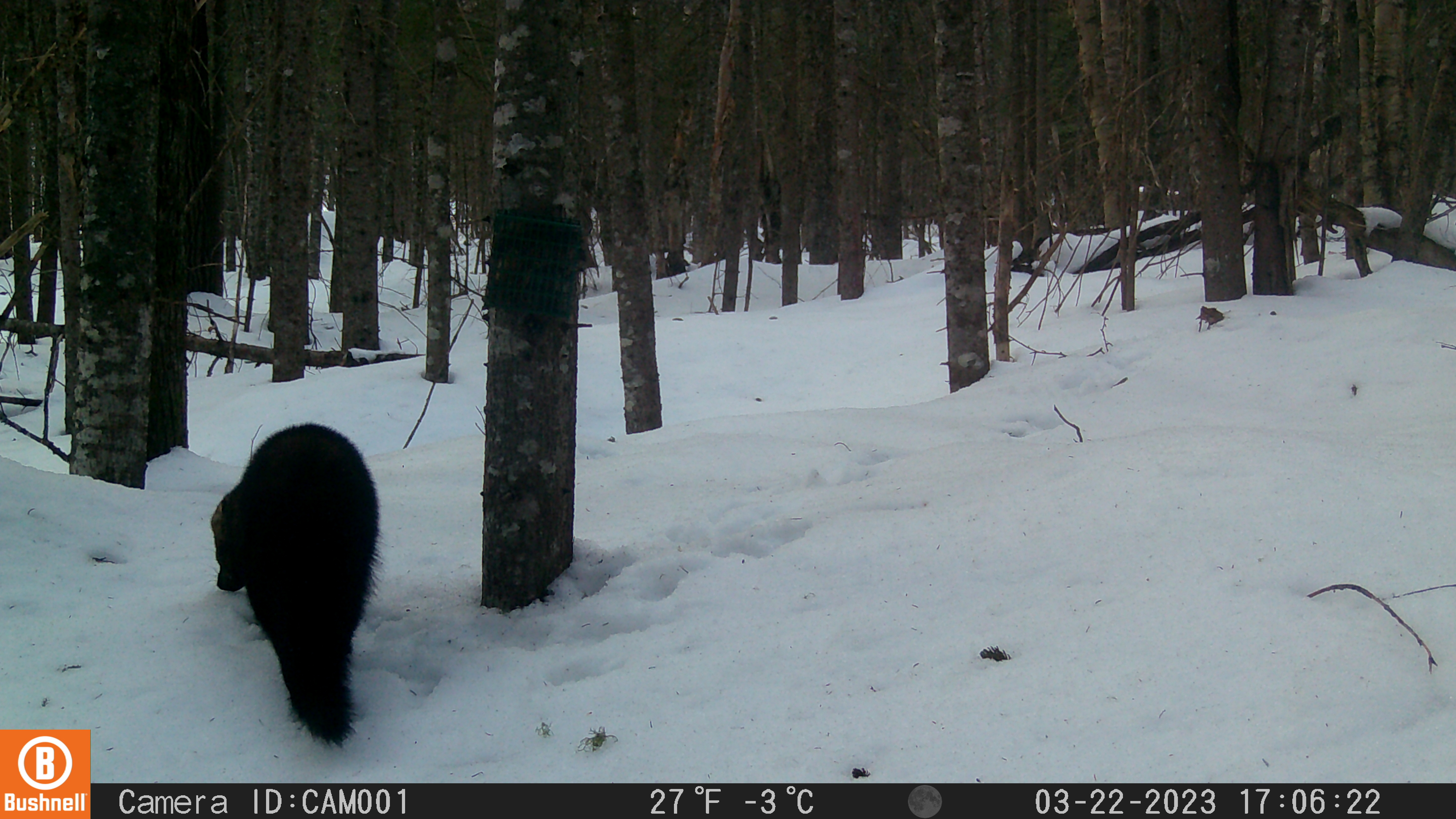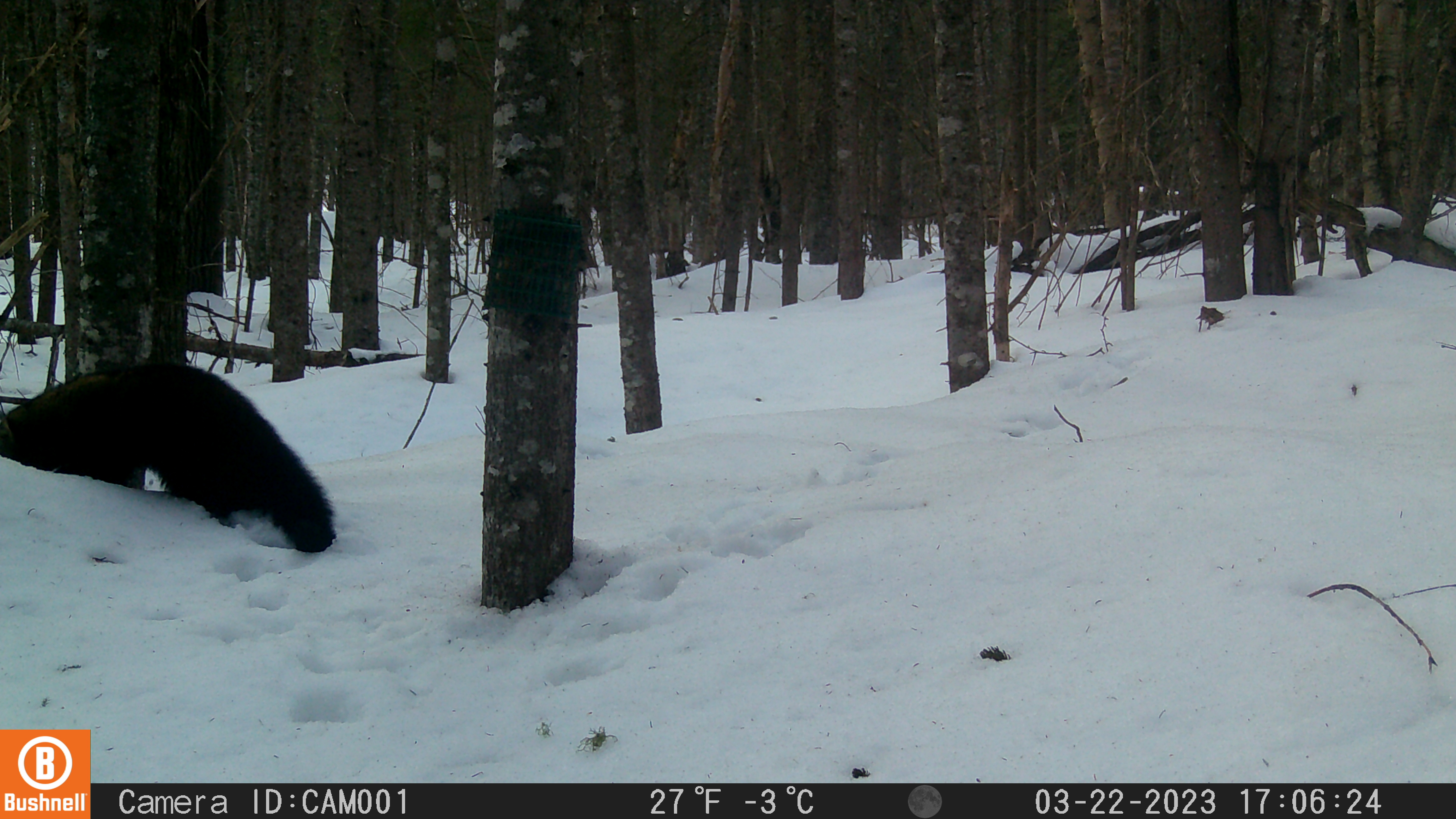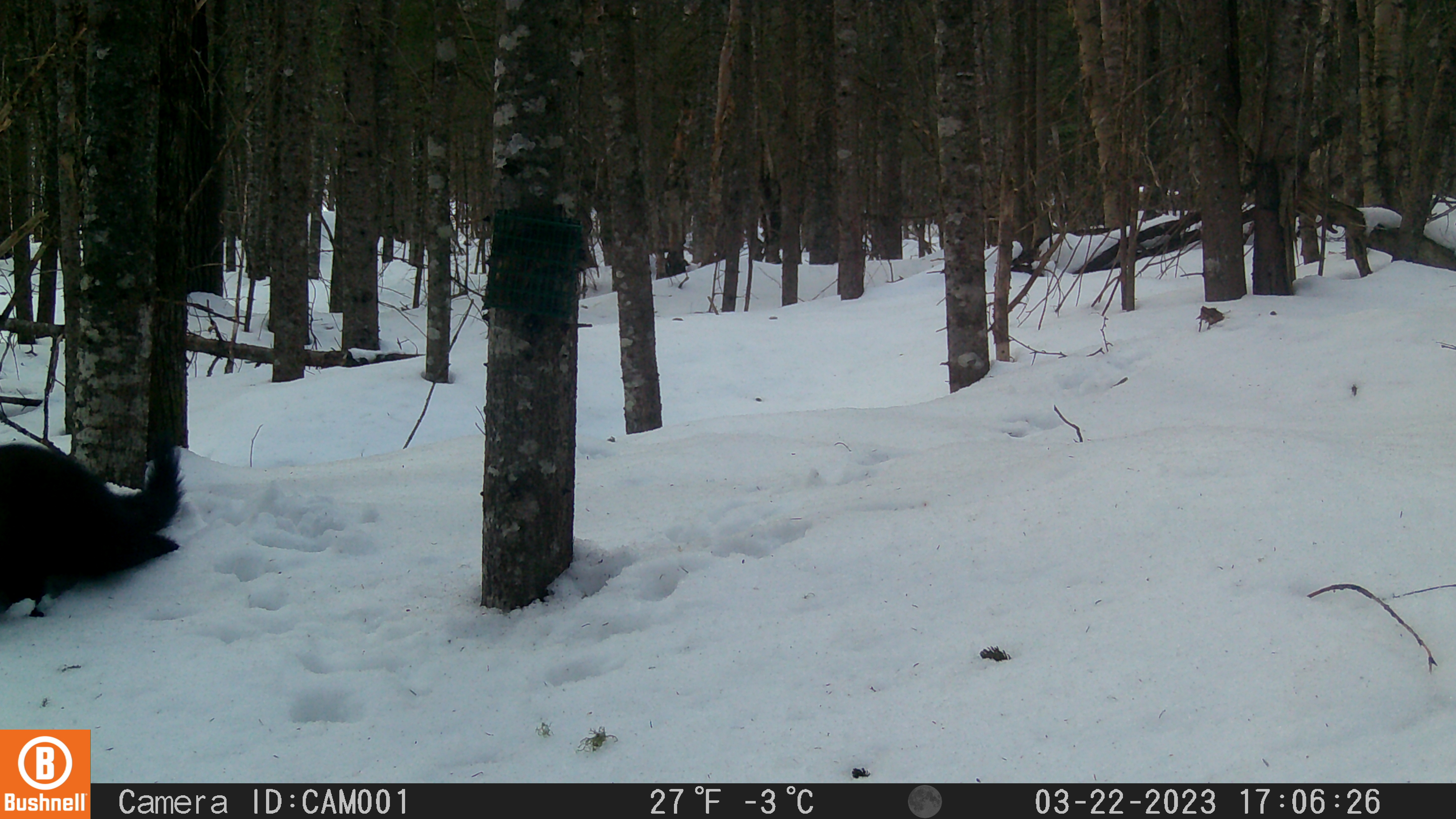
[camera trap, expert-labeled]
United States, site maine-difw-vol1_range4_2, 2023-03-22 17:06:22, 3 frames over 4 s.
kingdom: Animalia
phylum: Chordata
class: Mammalia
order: Carnivora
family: Mustelidae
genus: Pekania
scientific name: Pekania pennanti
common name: fisher